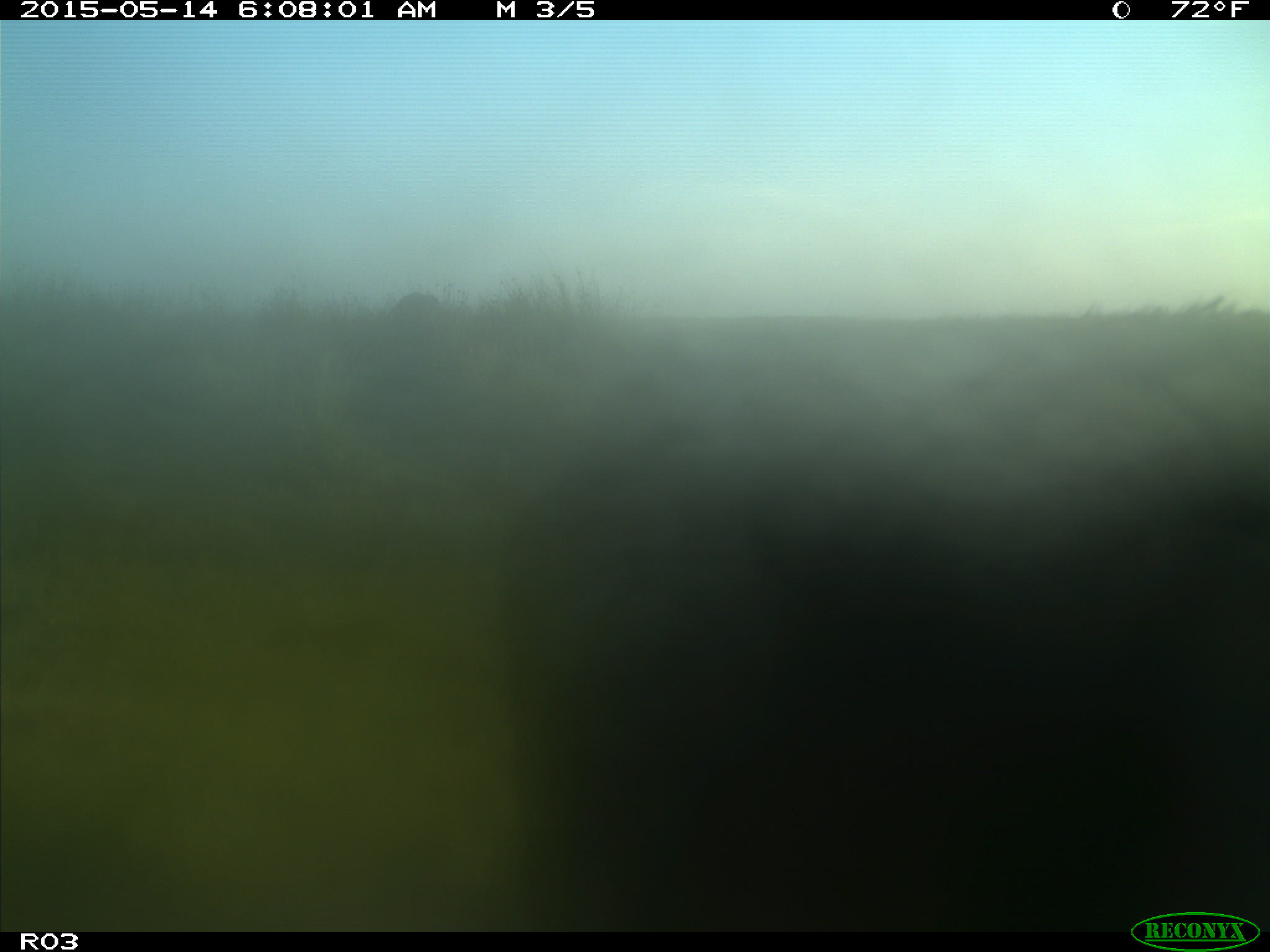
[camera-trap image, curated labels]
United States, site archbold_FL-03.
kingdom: Animalia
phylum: Chordata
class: Mammalia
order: Artiodactyla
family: Bovidae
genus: Bos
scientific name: Bos taurus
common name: domestic cow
Bos taurus (domestic cow).